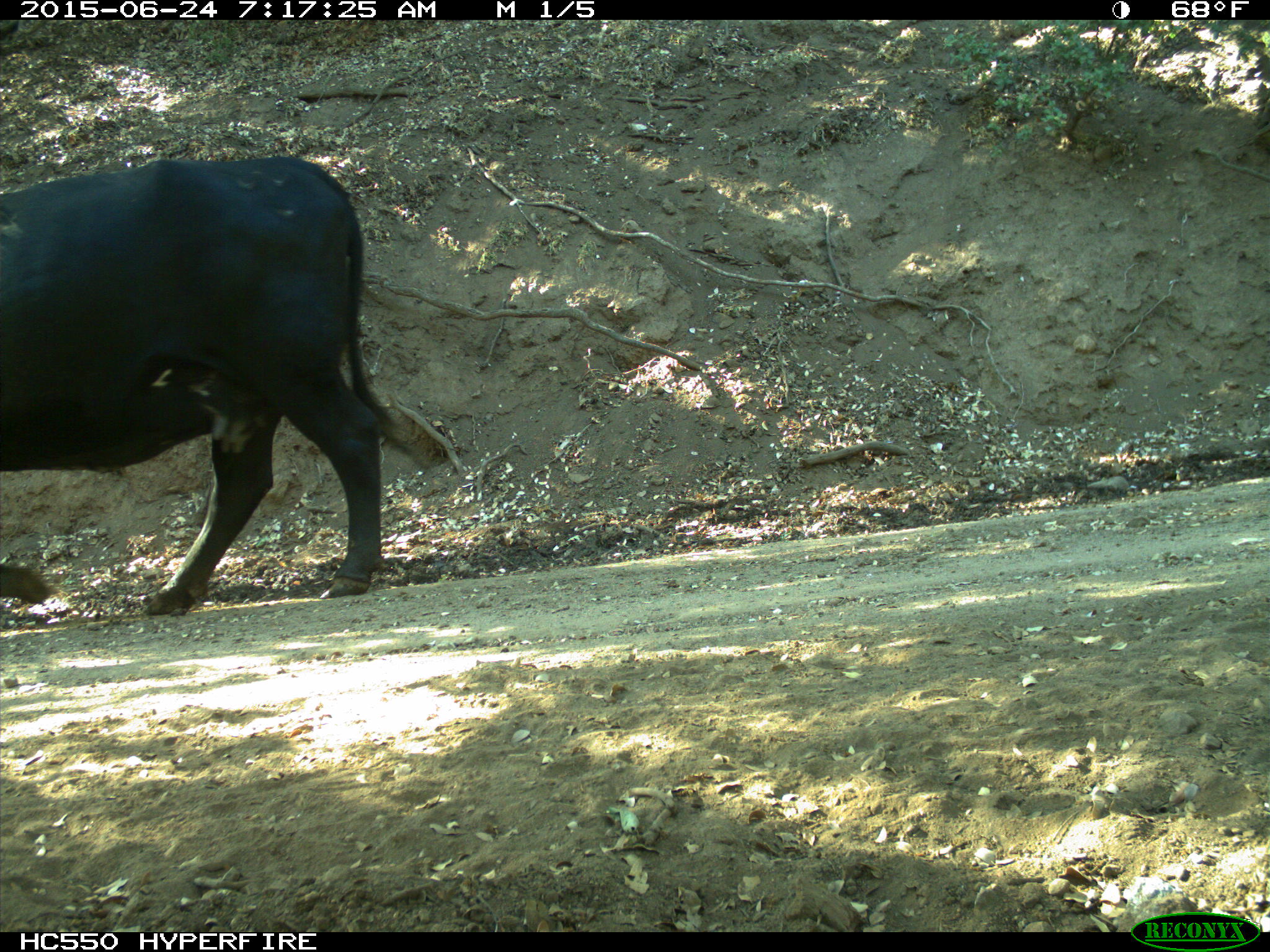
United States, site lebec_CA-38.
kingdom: Animalia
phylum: Chordata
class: Mammalia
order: Artiodactyla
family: Bovidae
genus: Bos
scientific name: Bos taurus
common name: domestic cow